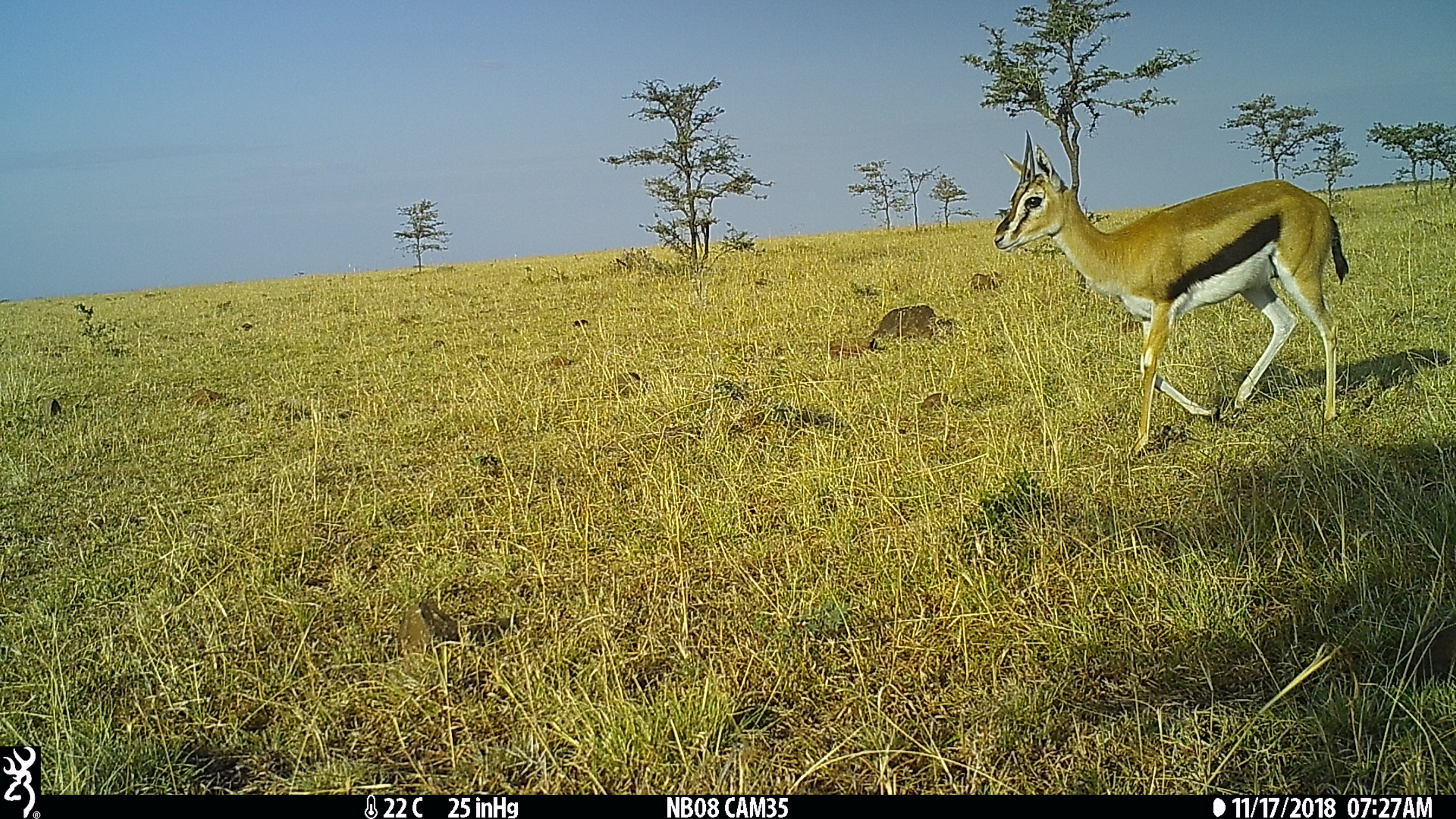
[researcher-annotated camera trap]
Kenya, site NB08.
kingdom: Animalia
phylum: Chordata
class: Mammalia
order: Artiodactyla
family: Bovidae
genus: Eudorcas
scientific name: Eudorcas thomsonii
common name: thomon's gazelle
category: gazelle thomsons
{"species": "gazelle thomsons (thomon's gazelle) (Eudorcas thomsonii)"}